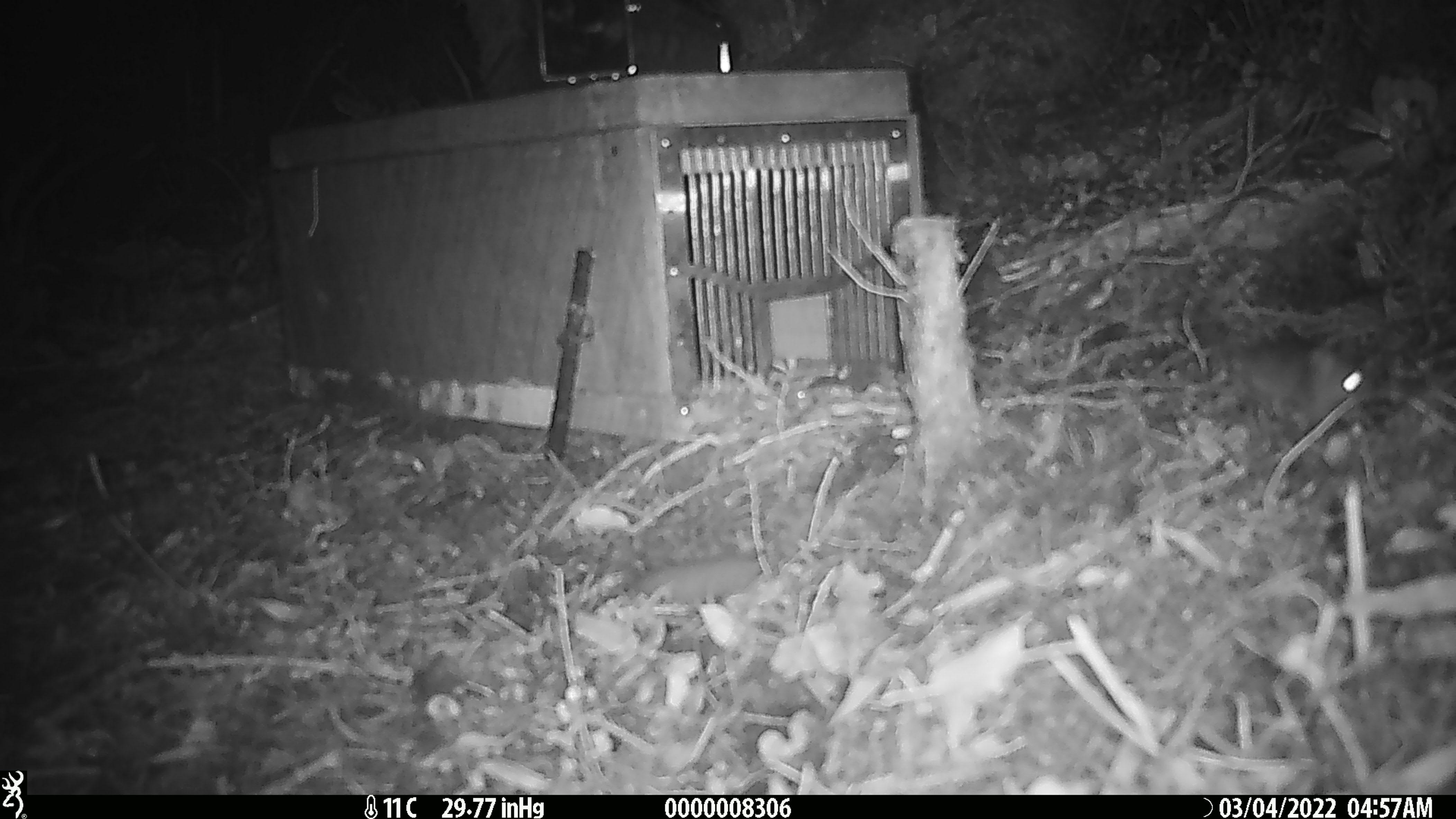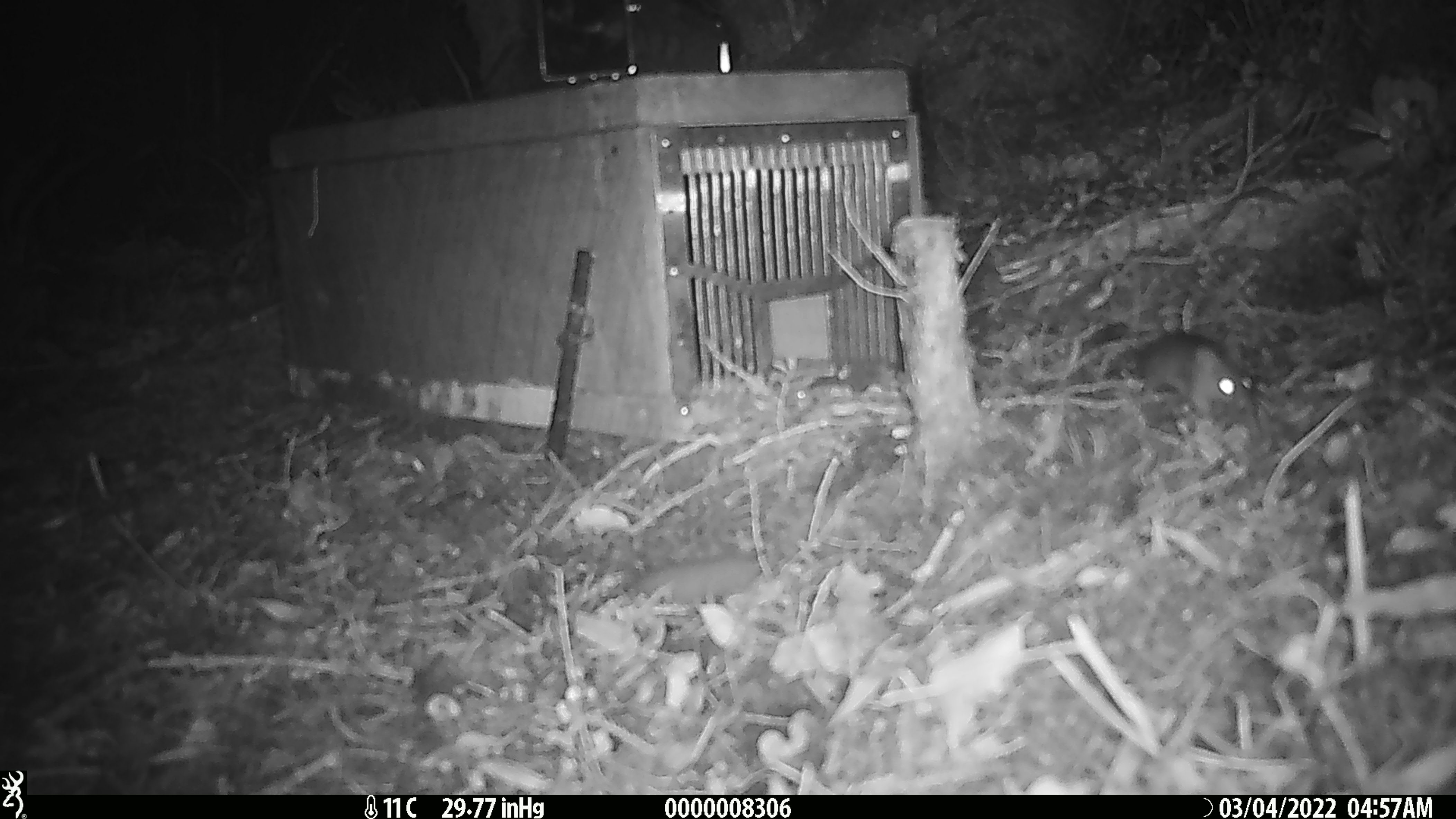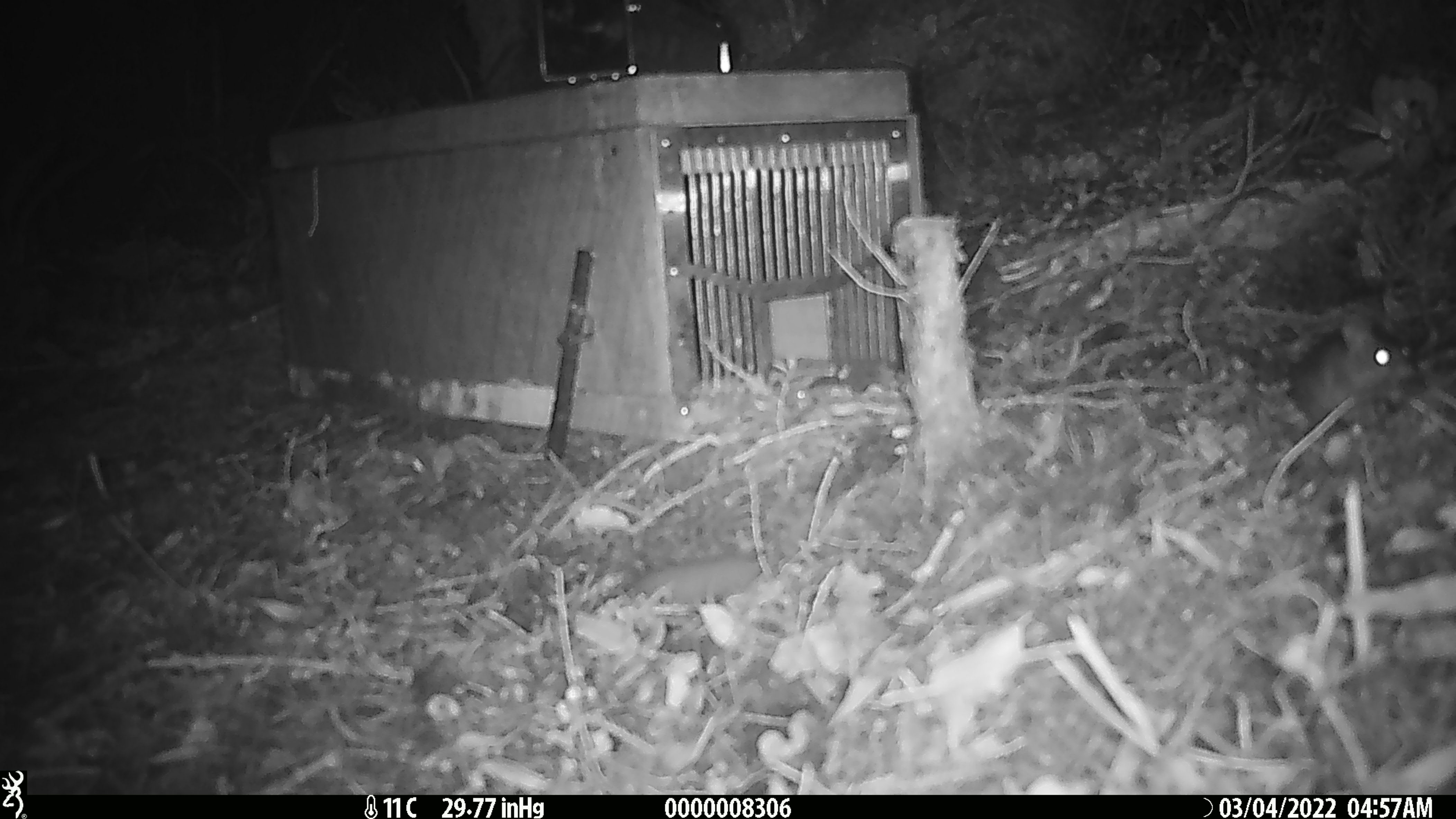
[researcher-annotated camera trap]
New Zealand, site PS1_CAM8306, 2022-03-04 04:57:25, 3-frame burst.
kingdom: Animalia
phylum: Chordata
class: Mammalia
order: Rodentia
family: Muridae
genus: Mus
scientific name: Mus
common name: mouse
Mouse (Mus).